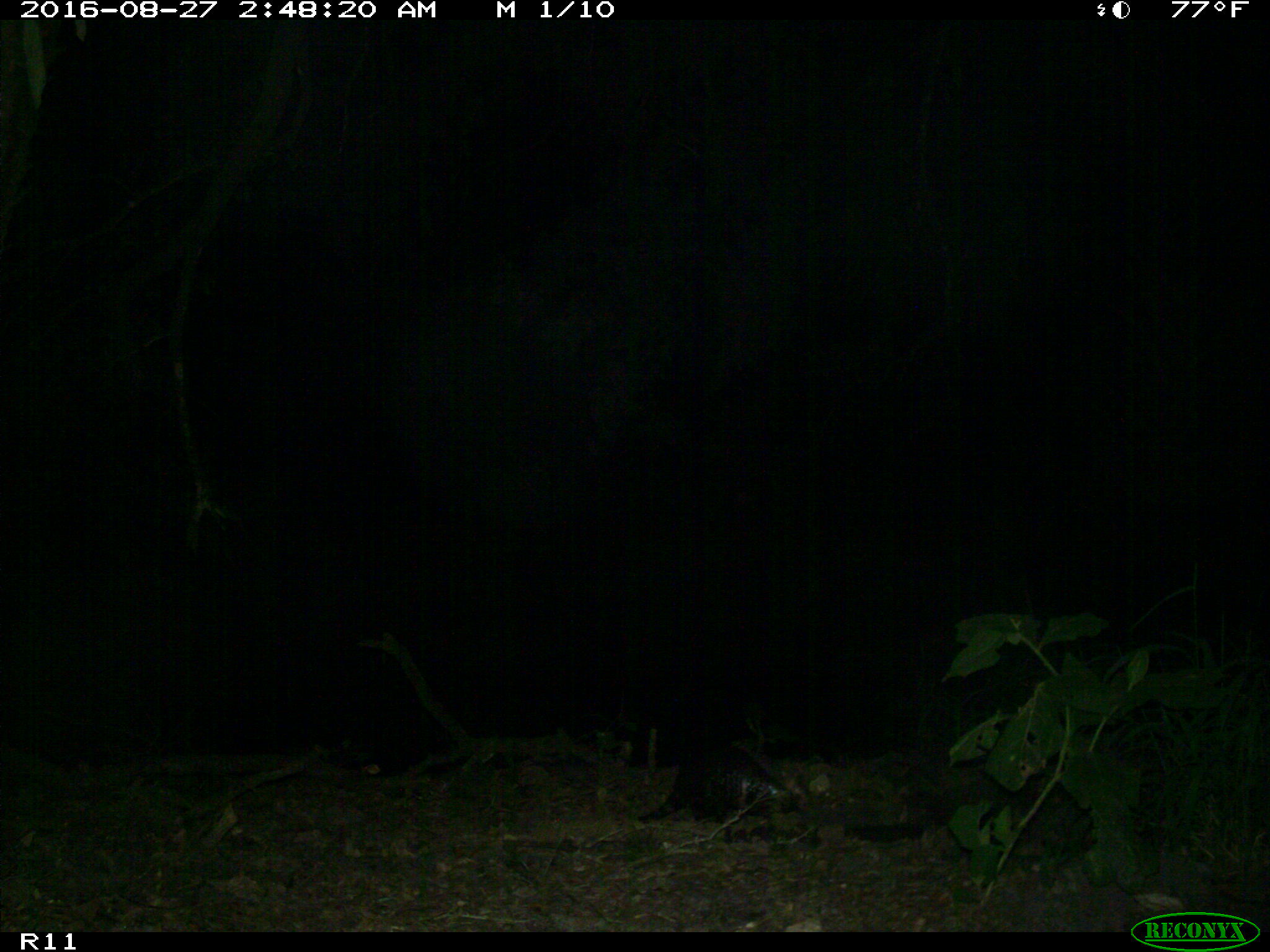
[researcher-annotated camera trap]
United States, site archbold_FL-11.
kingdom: Animalia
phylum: Chordata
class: Mammalia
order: Cingulata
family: Dasypodidae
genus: Dasypus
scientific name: Dasypus novemcinctus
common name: nine-banded armadillo